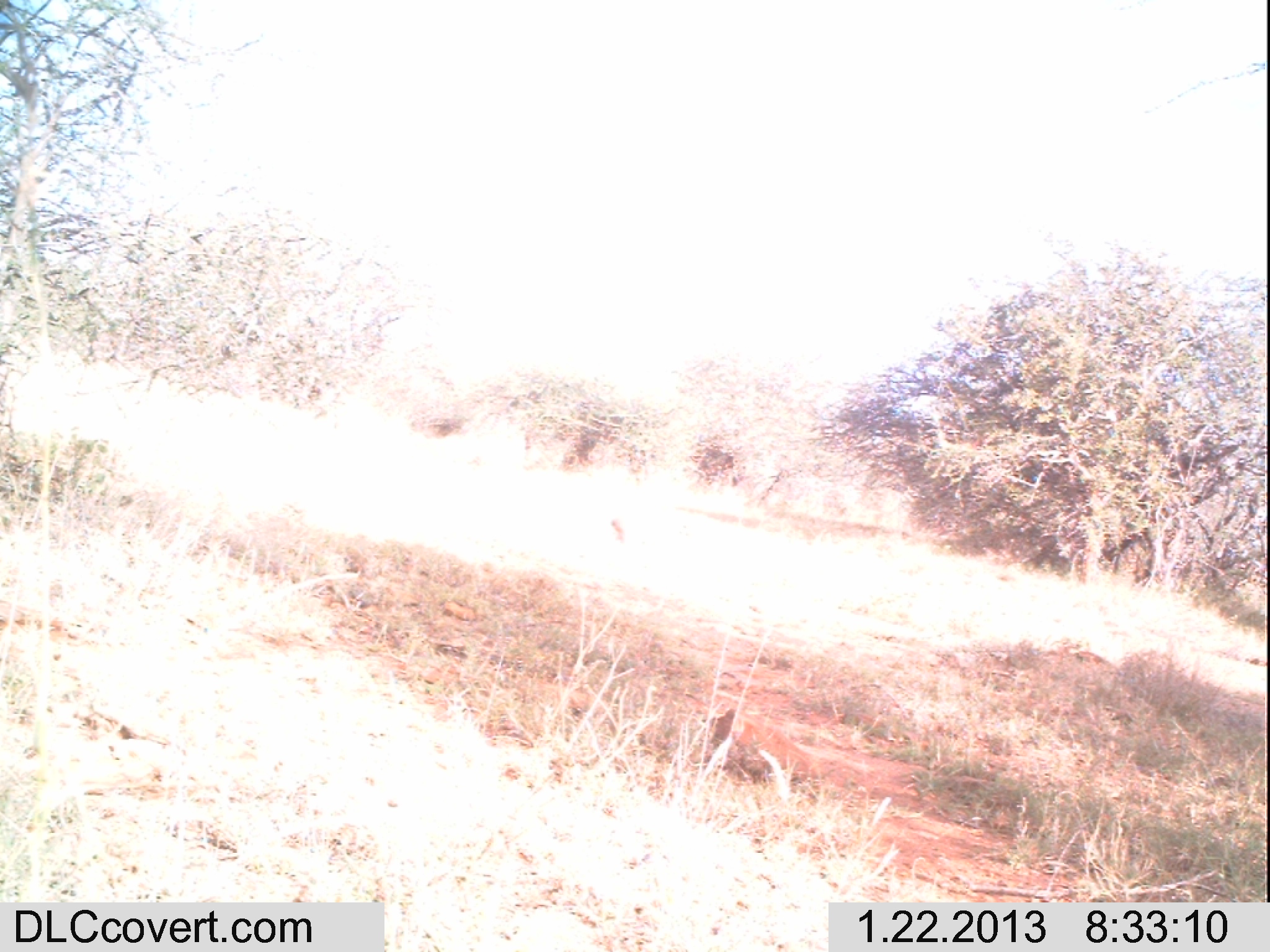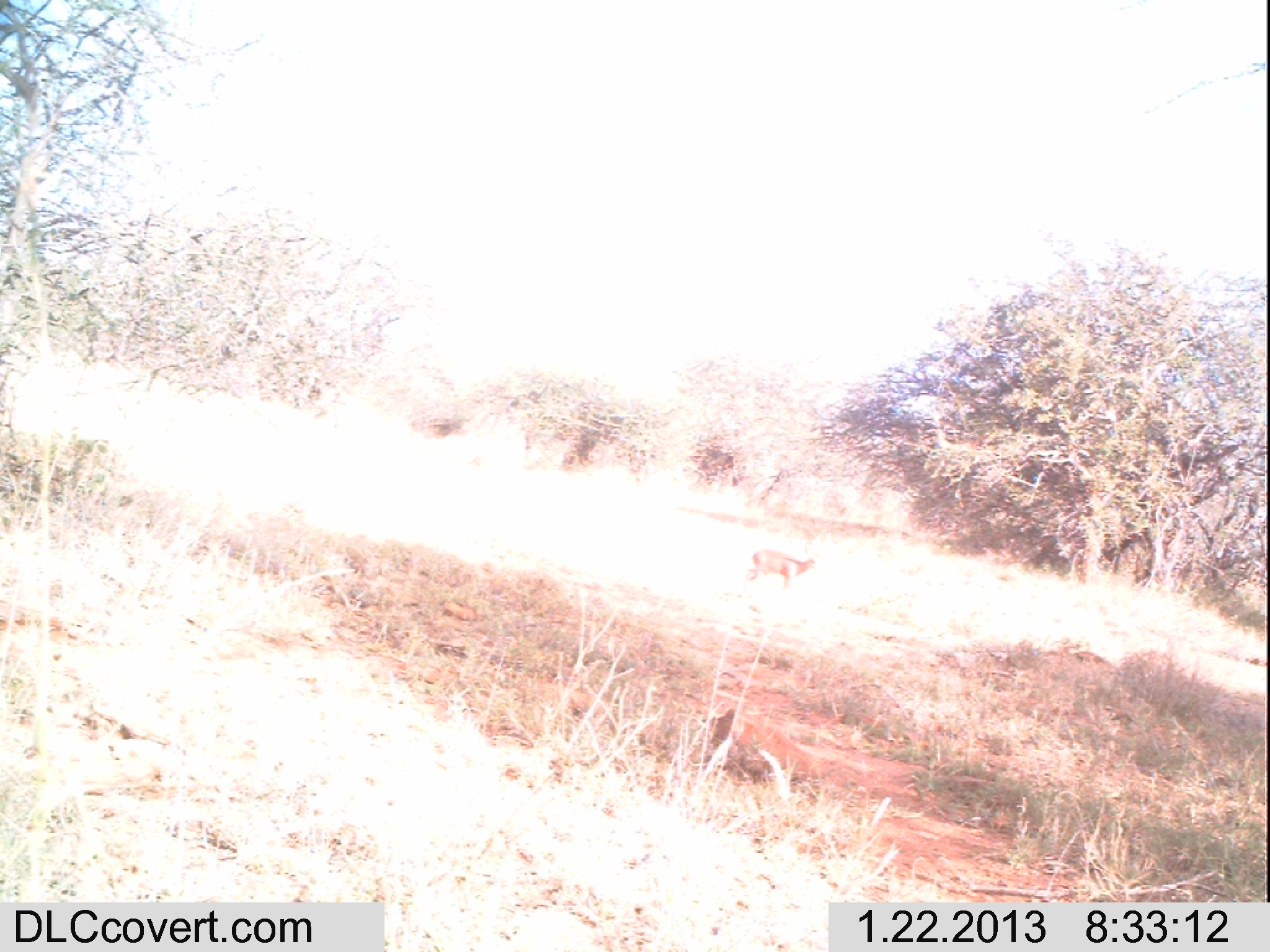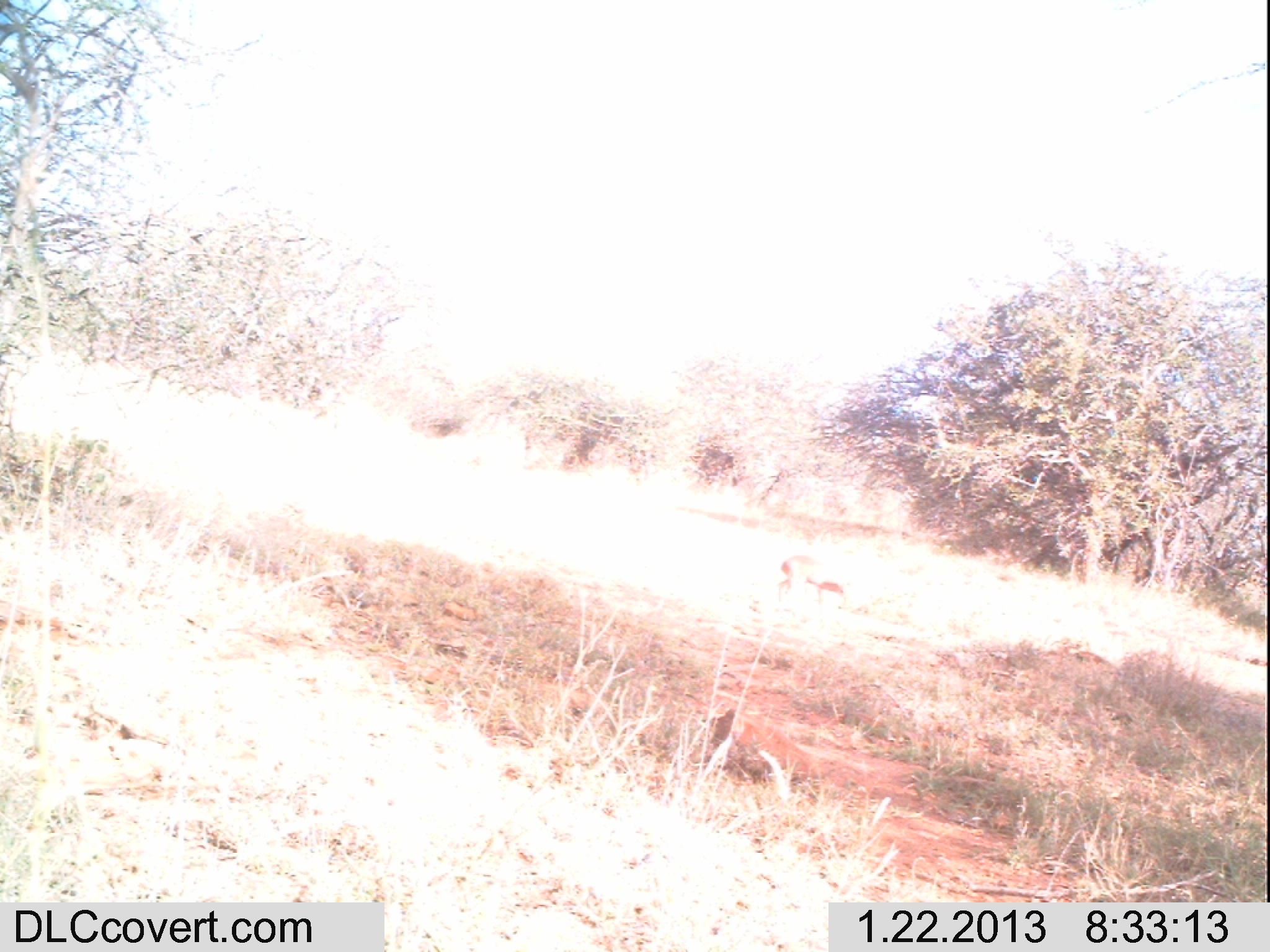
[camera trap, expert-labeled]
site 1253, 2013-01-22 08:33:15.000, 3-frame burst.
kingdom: Animalia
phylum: Chordata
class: Mammalia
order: Artiodactyla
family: Bovidae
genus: Madoqua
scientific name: Madoqua guentheri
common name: günther's dik-dik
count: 1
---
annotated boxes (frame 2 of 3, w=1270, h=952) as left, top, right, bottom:
madoqua guentheri: 741, 545, 820, 594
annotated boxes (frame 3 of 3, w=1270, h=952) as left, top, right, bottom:
madoqua guentheri: 776, 554, 863, 612